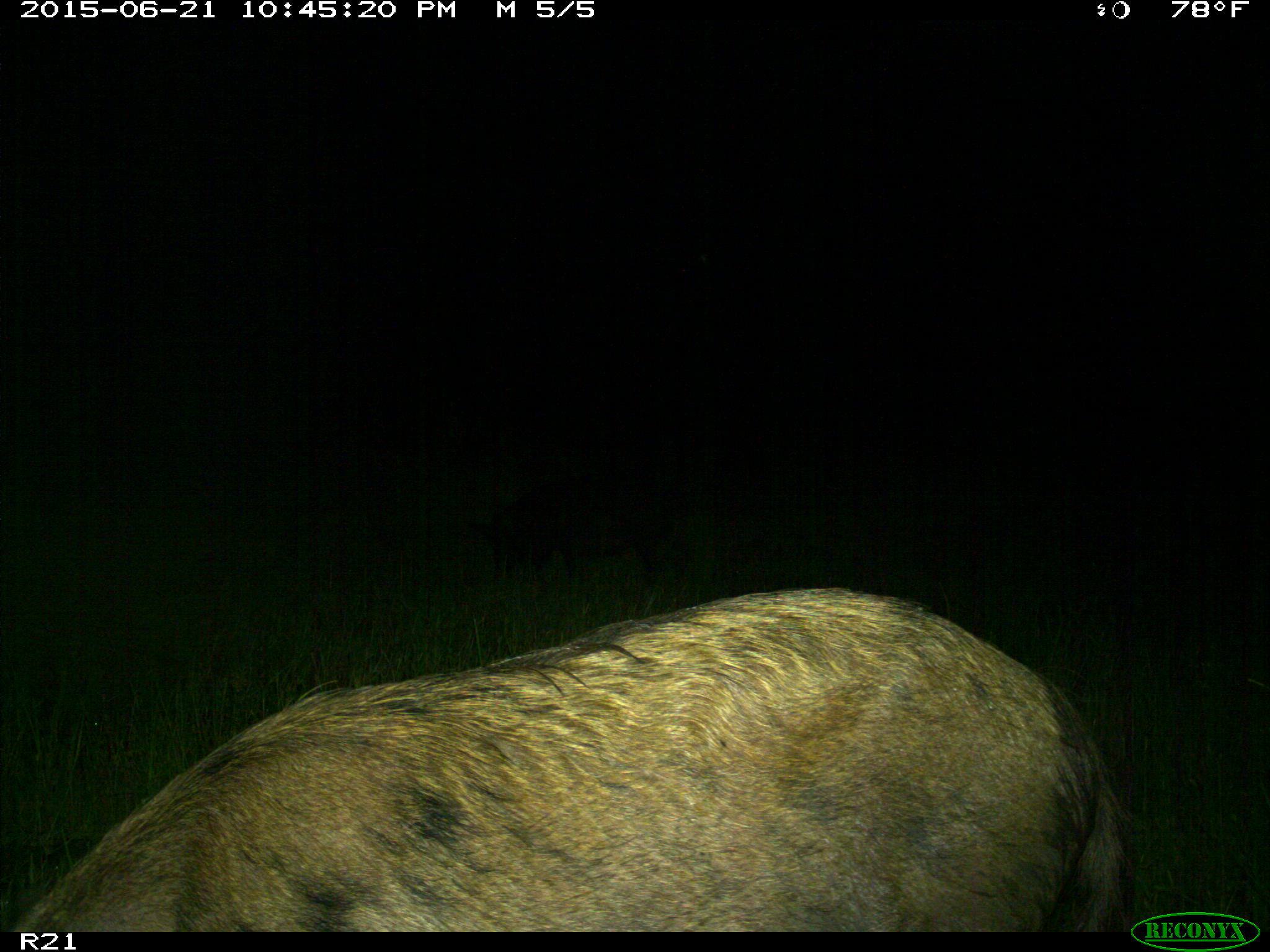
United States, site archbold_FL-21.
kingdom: Animalia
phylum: Chordata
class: Mammalia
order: Artiodactyla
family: Suidae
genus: Sus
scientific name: Sus scrofa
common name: wild boar